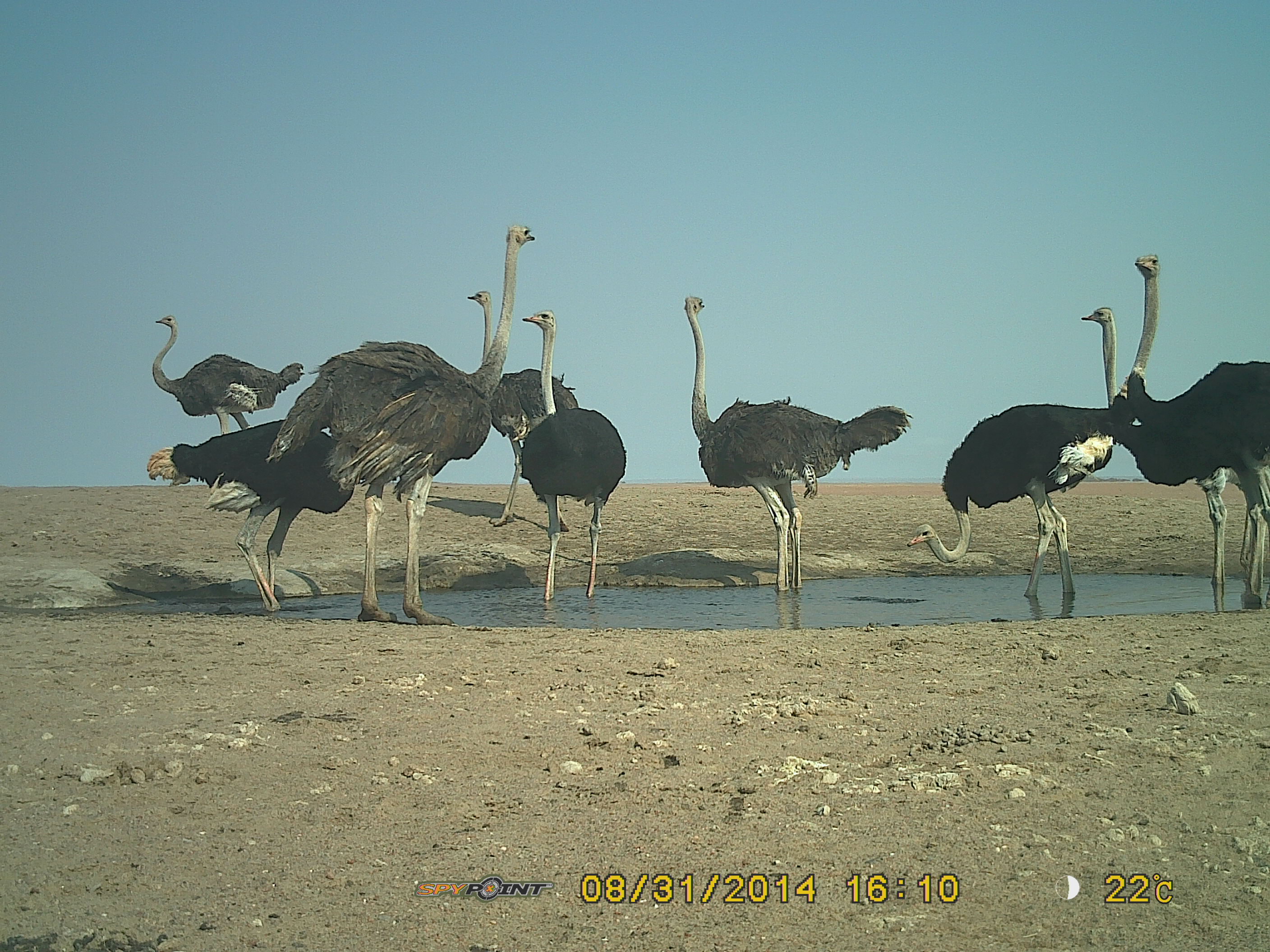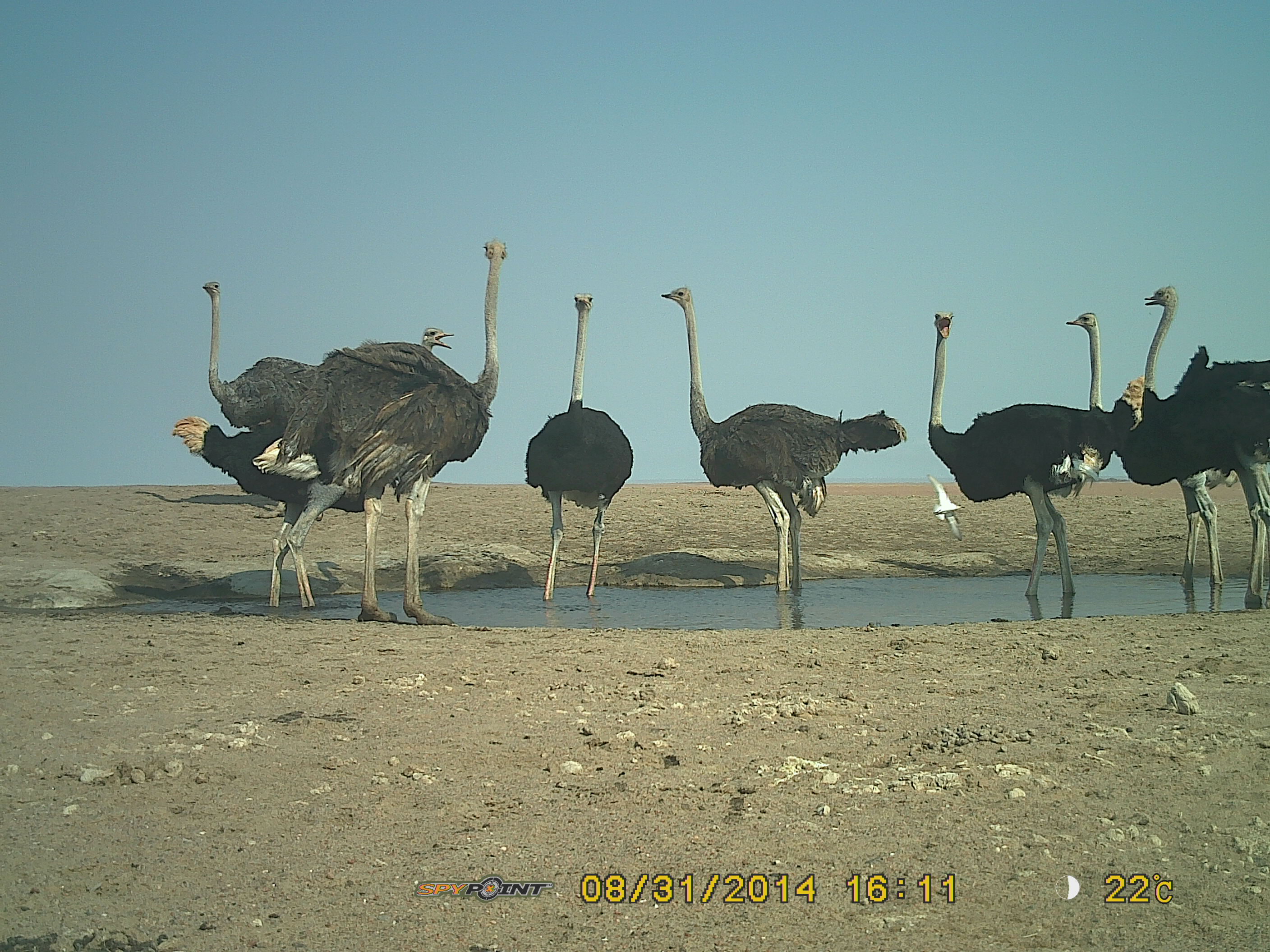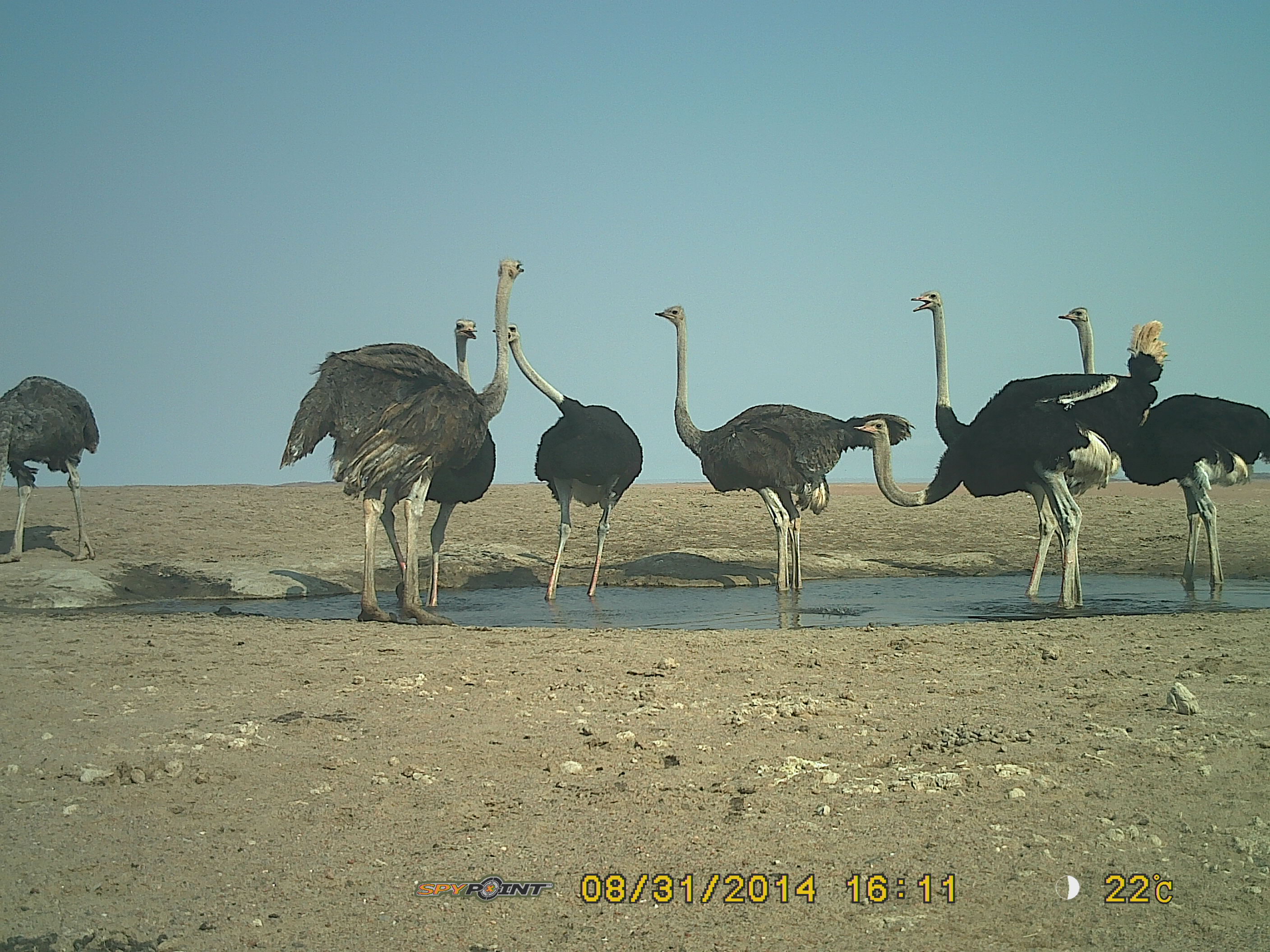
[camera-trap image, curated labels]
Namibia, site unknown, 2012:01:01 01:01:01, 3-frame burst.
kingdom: Animalia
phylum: Chordata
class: Aves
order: Struthioniformes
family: Struthionidae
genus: Struthio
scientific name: Struthio camelus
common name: common ostrich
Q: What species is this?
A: Struthio camelus (common ostrich).